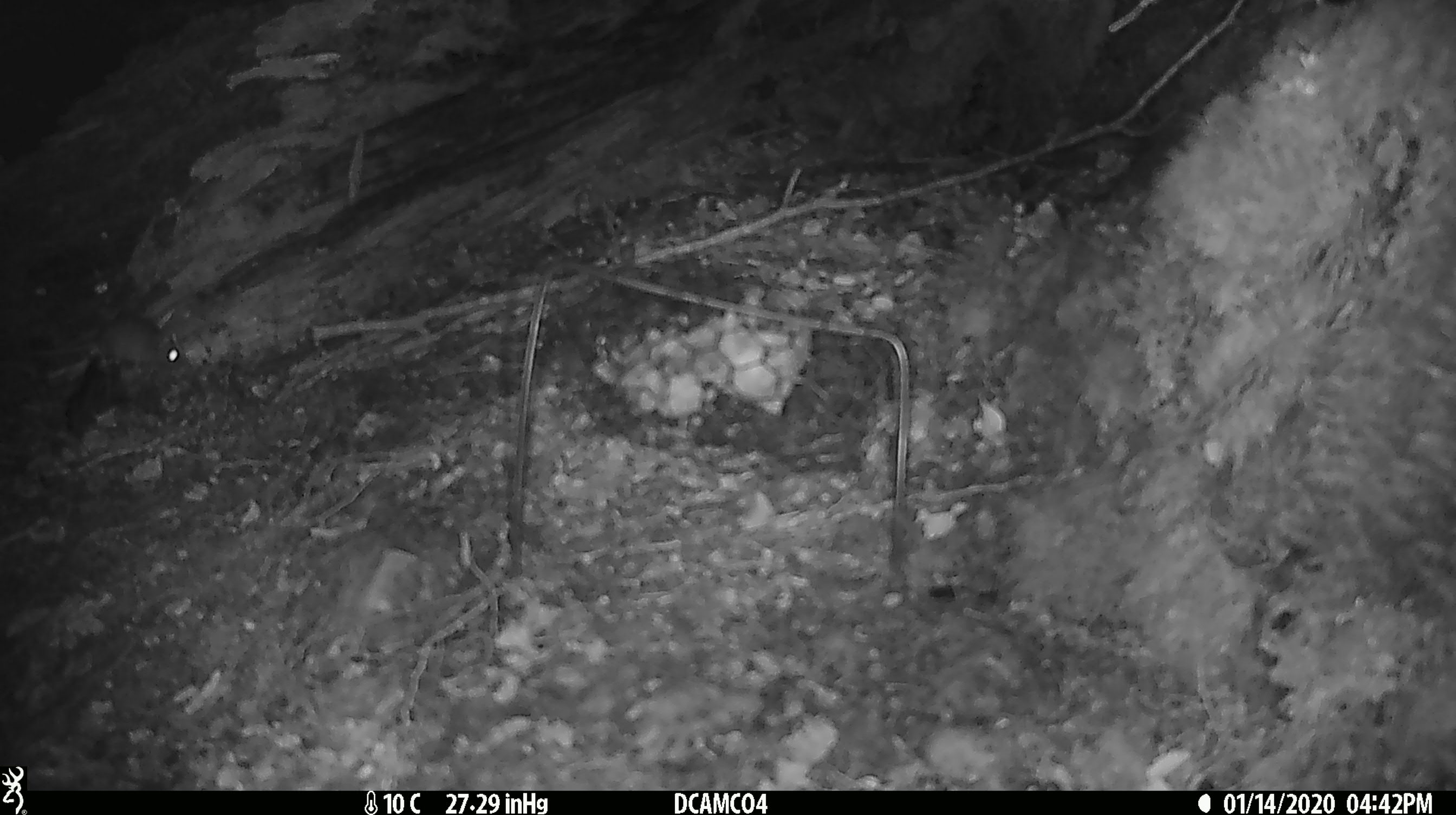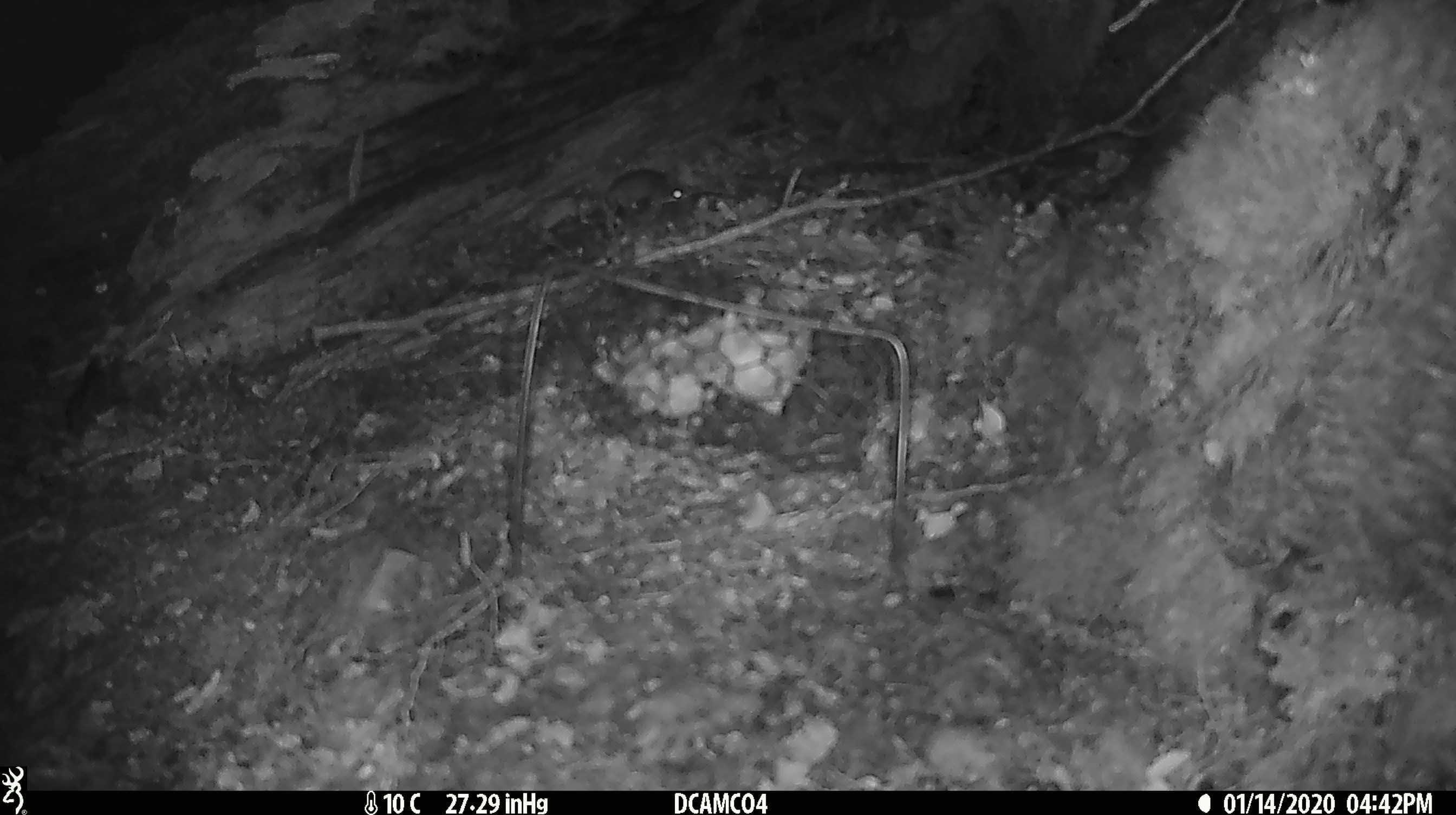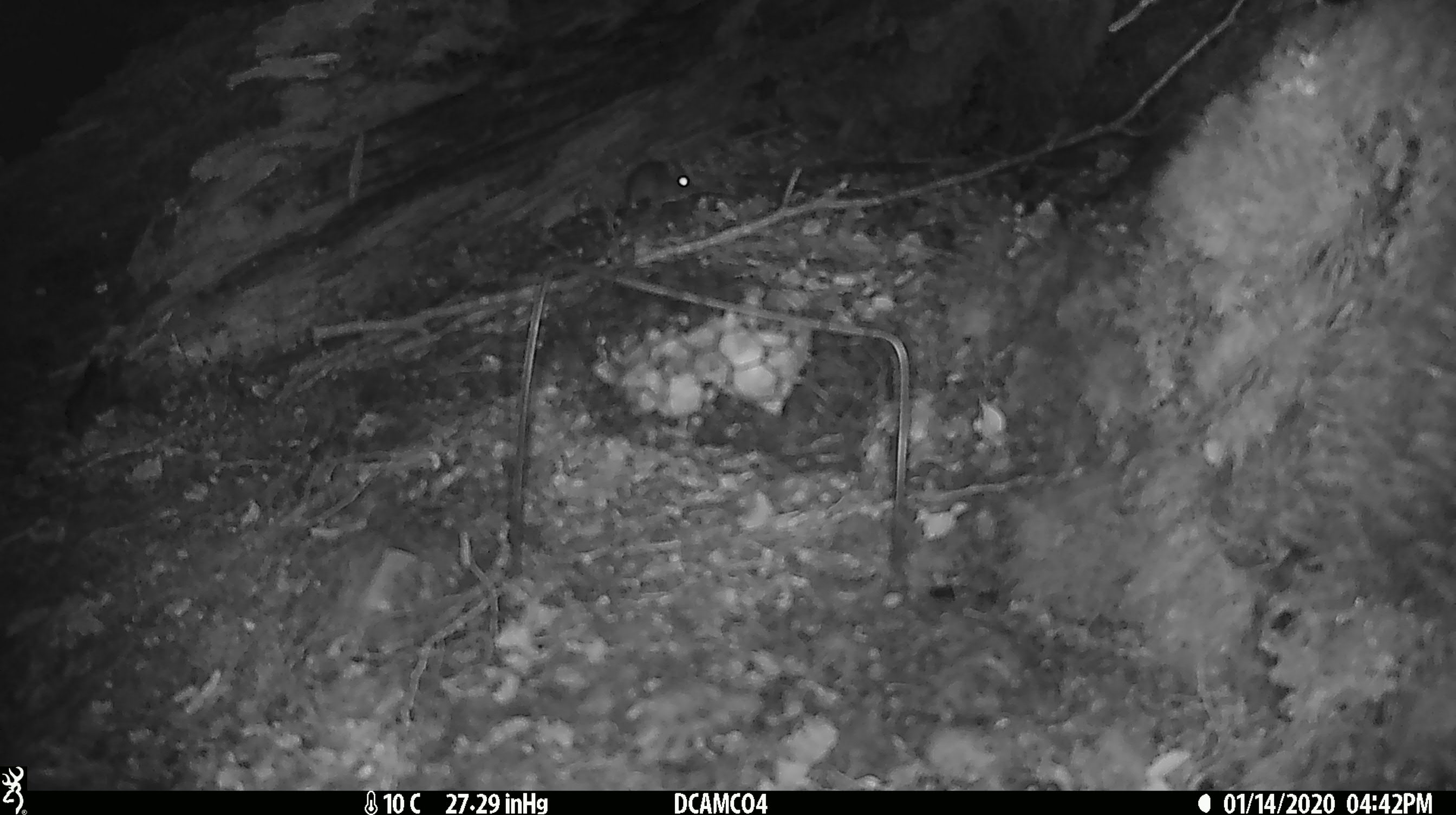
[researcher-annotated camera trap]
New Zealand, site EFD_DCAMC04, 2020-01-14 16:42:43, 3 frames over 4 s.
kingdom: Animalia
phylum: Chordata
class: Mammalia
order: Rodentia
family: Muridae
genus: Mus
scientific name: Mus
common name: mouse